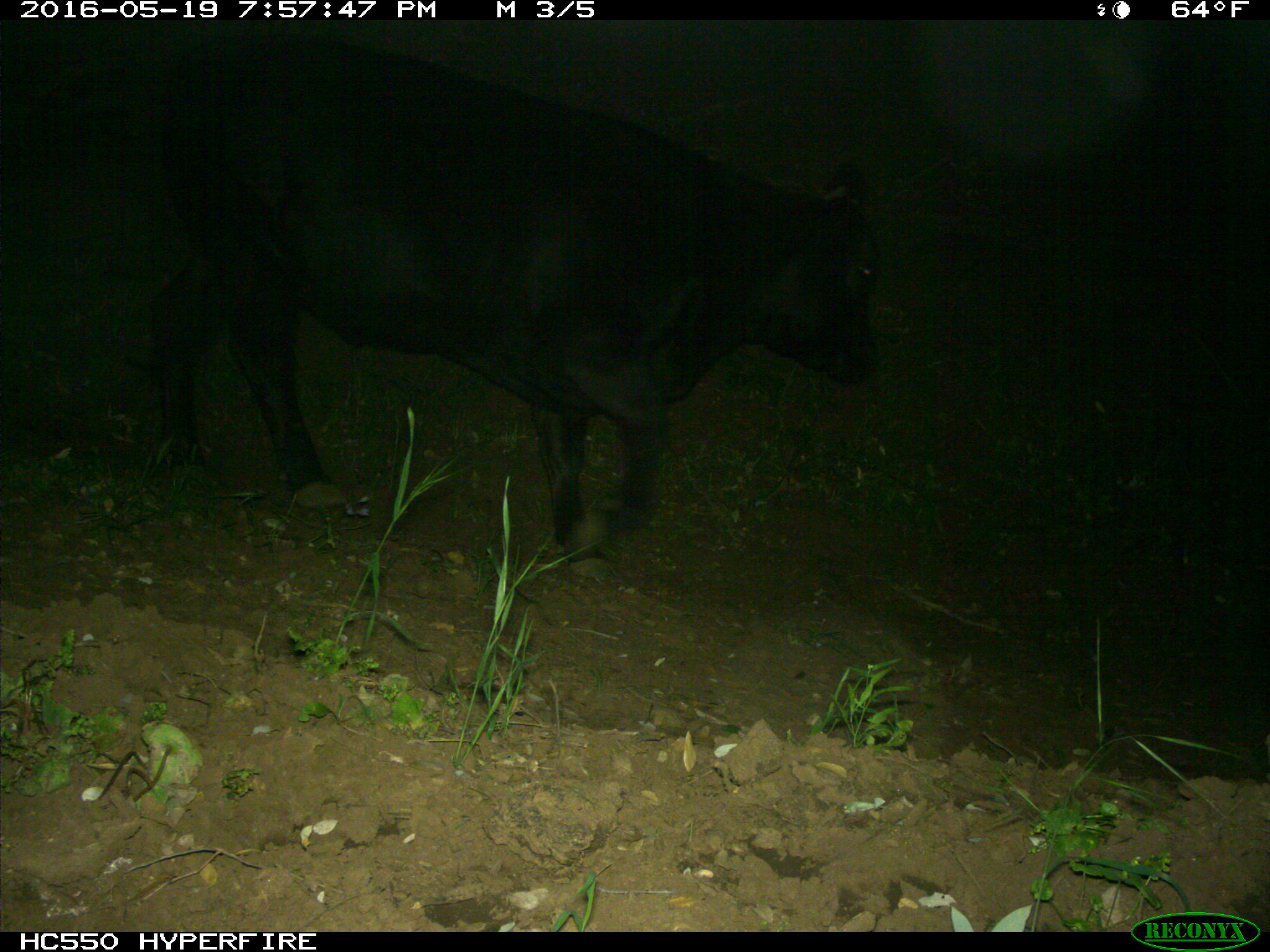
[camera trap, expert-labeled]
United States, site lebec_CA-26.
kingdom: Animalia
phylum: Chordata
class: Mammalia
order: Artiodactyla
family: Bovidae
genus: Bos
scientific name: Bos taurus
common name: domestic cow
Bos taurus (domestic cow).